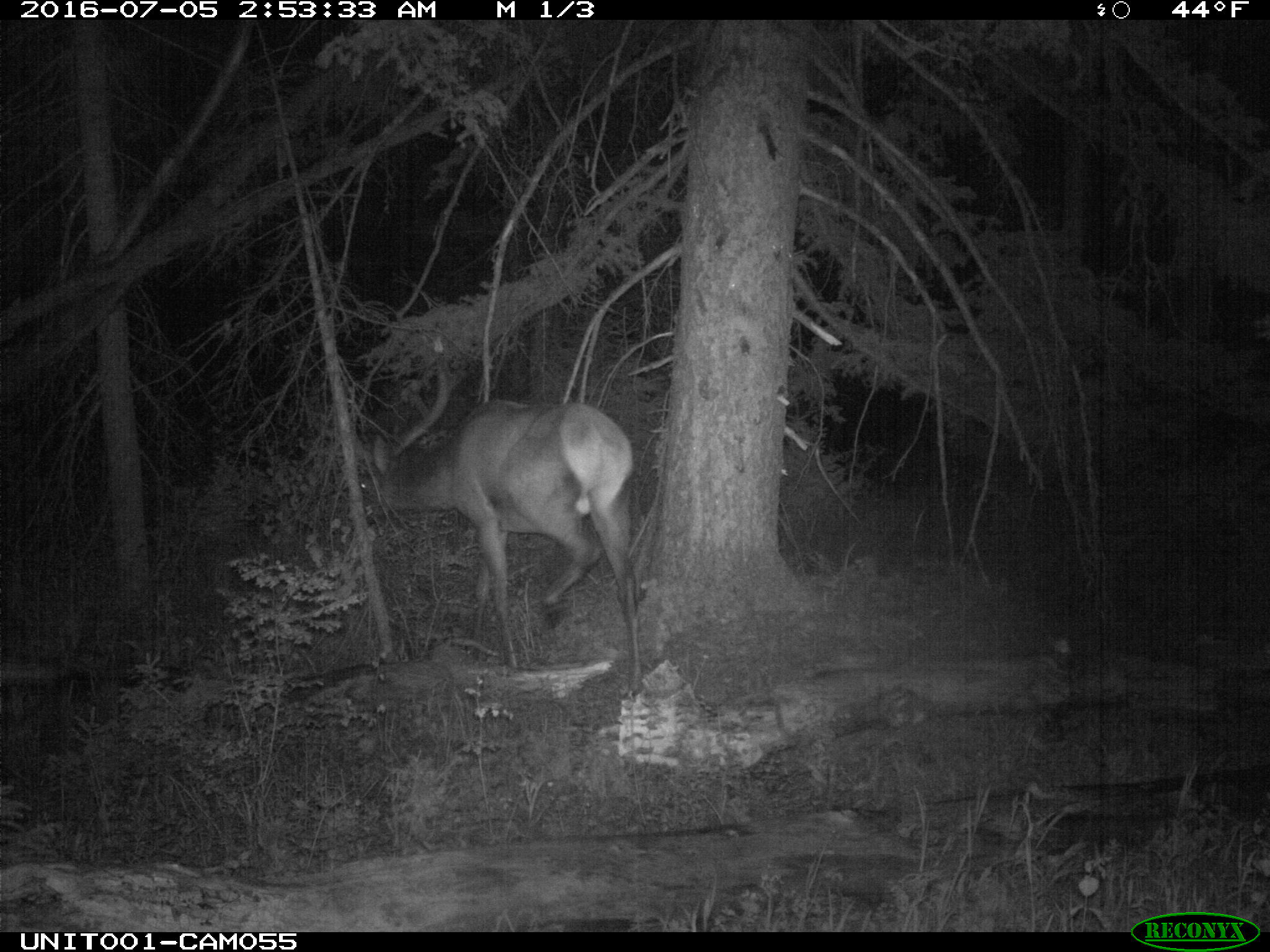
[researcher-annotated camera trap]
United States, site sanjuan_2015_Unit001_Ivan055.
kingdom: Animalia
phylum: Chordata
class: Mammalia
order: Artiodactyla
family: Cervidae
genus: Cervus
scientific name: Cervus elaphus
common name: red deer